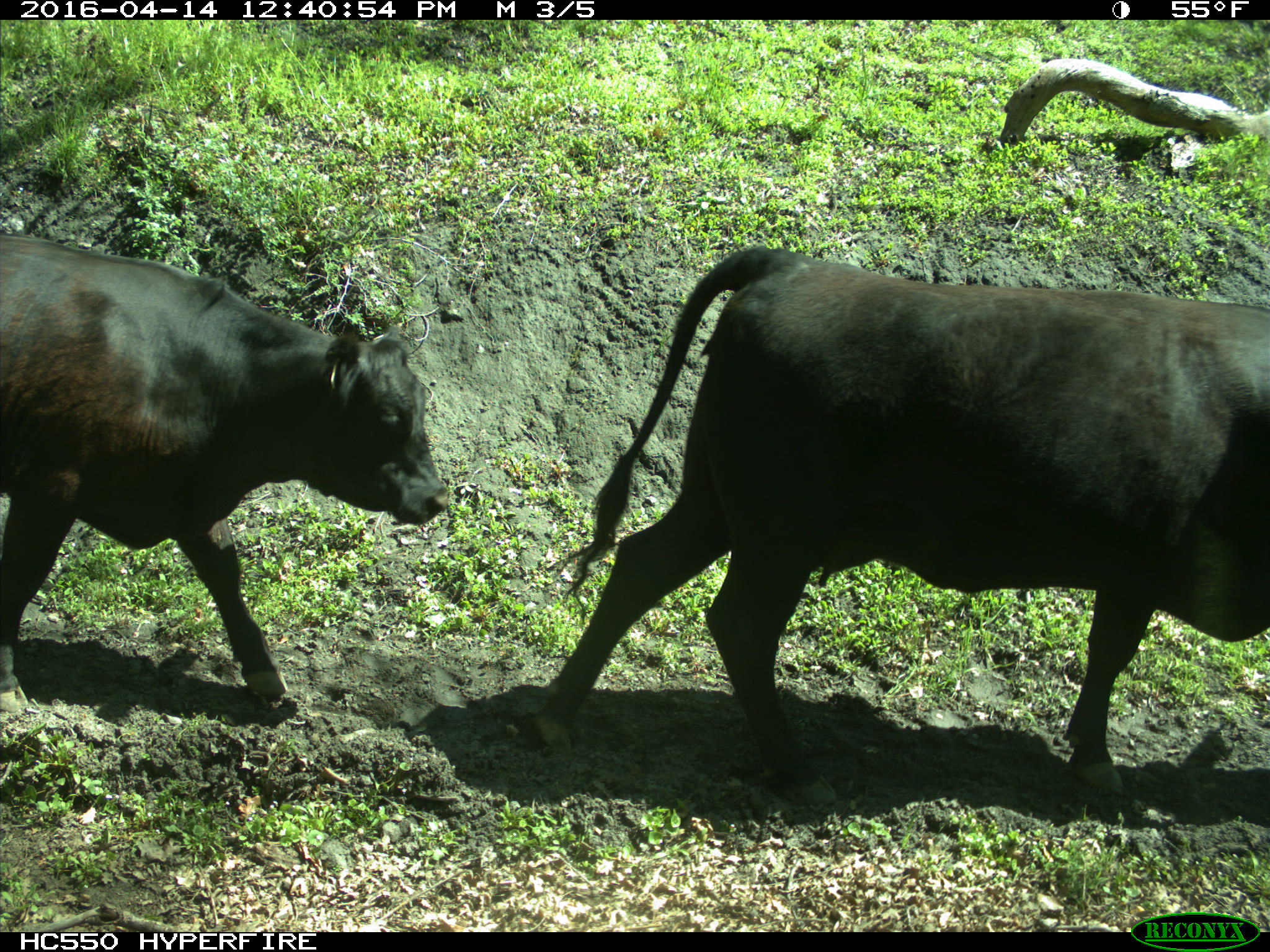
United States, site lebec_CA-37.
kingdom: Animalia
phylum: Chordata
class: Mammalia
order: Artiodactyla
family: Bovidae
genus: Bos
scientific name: Bos taurus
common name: domestic cow